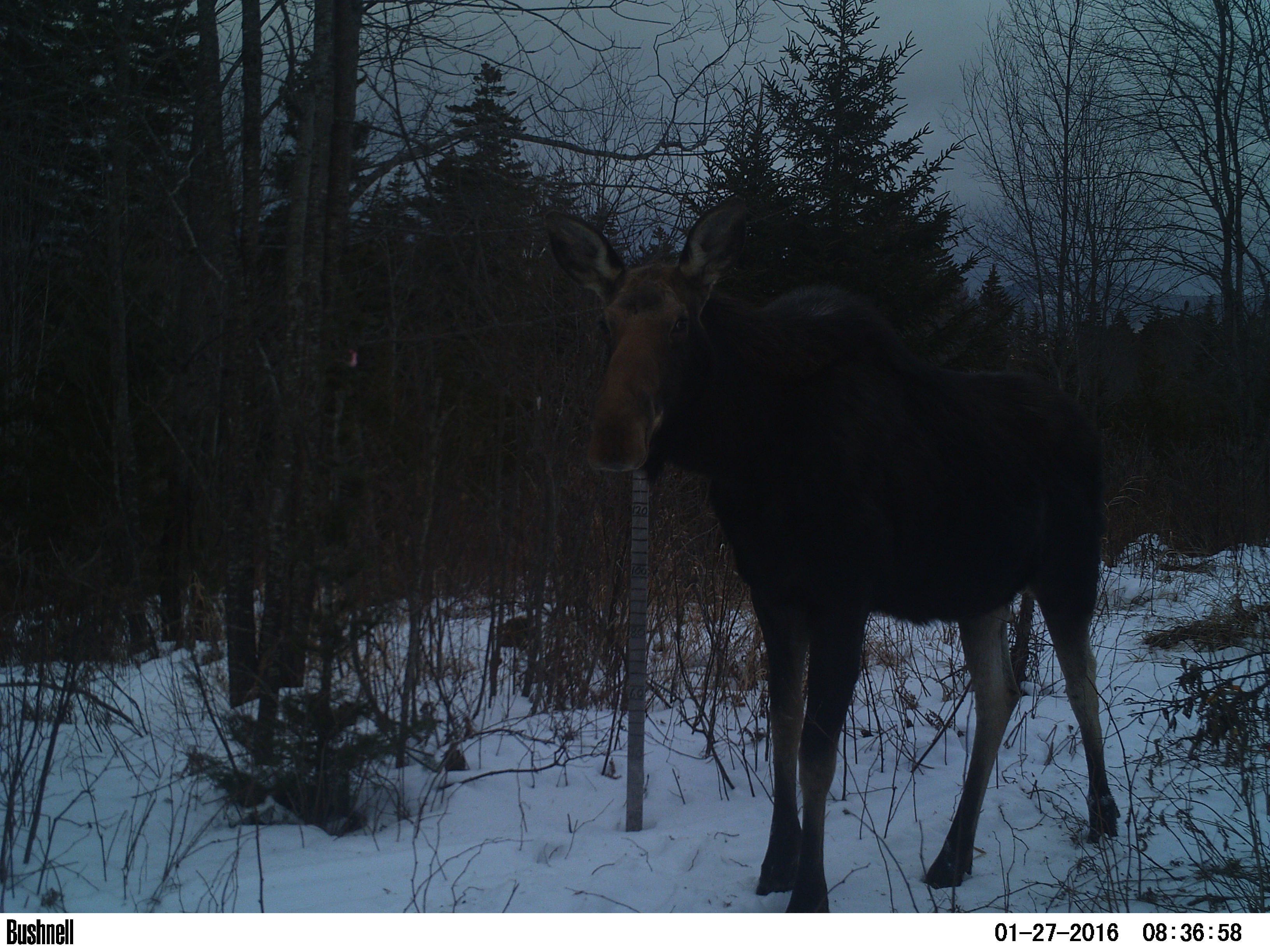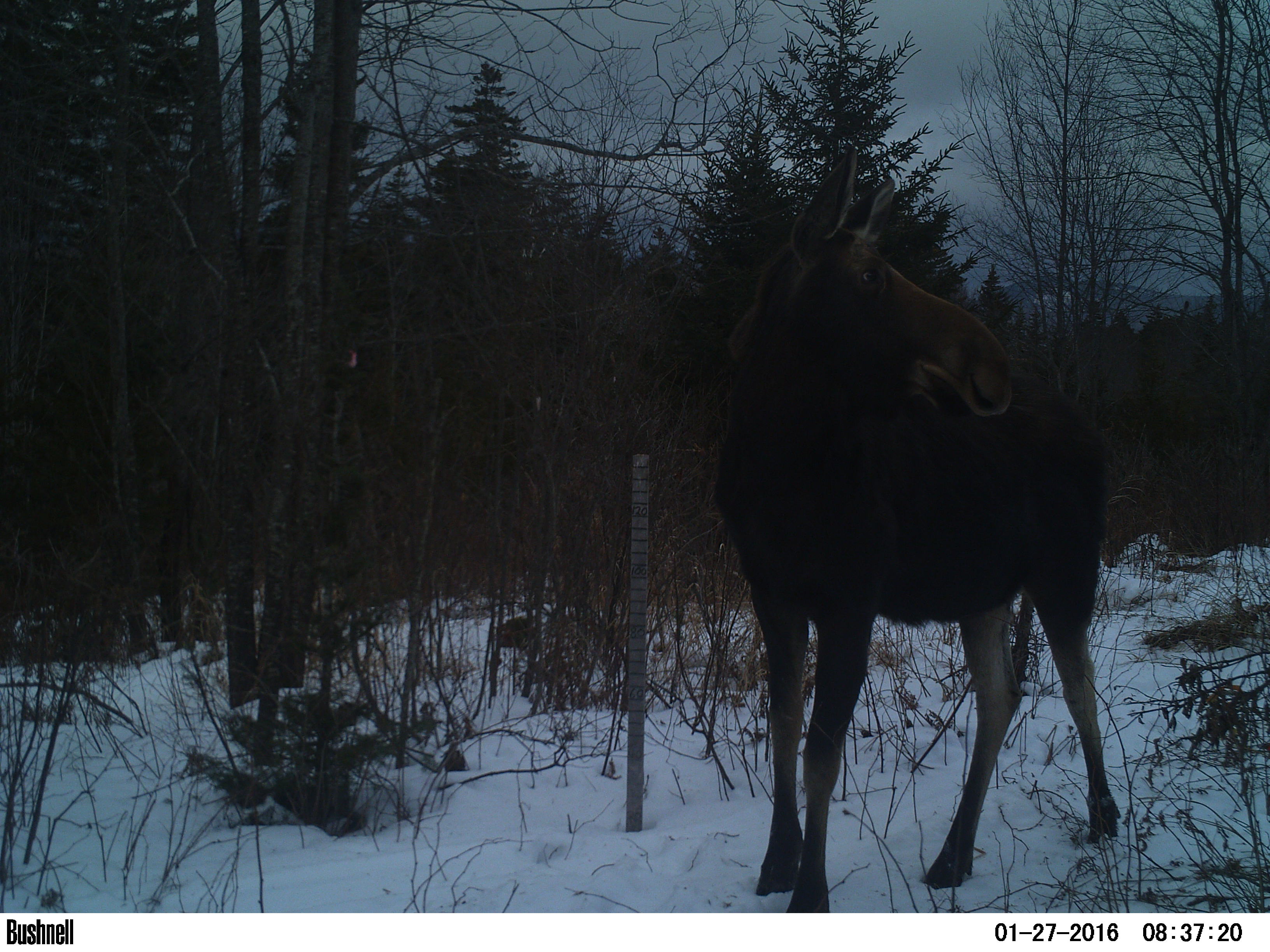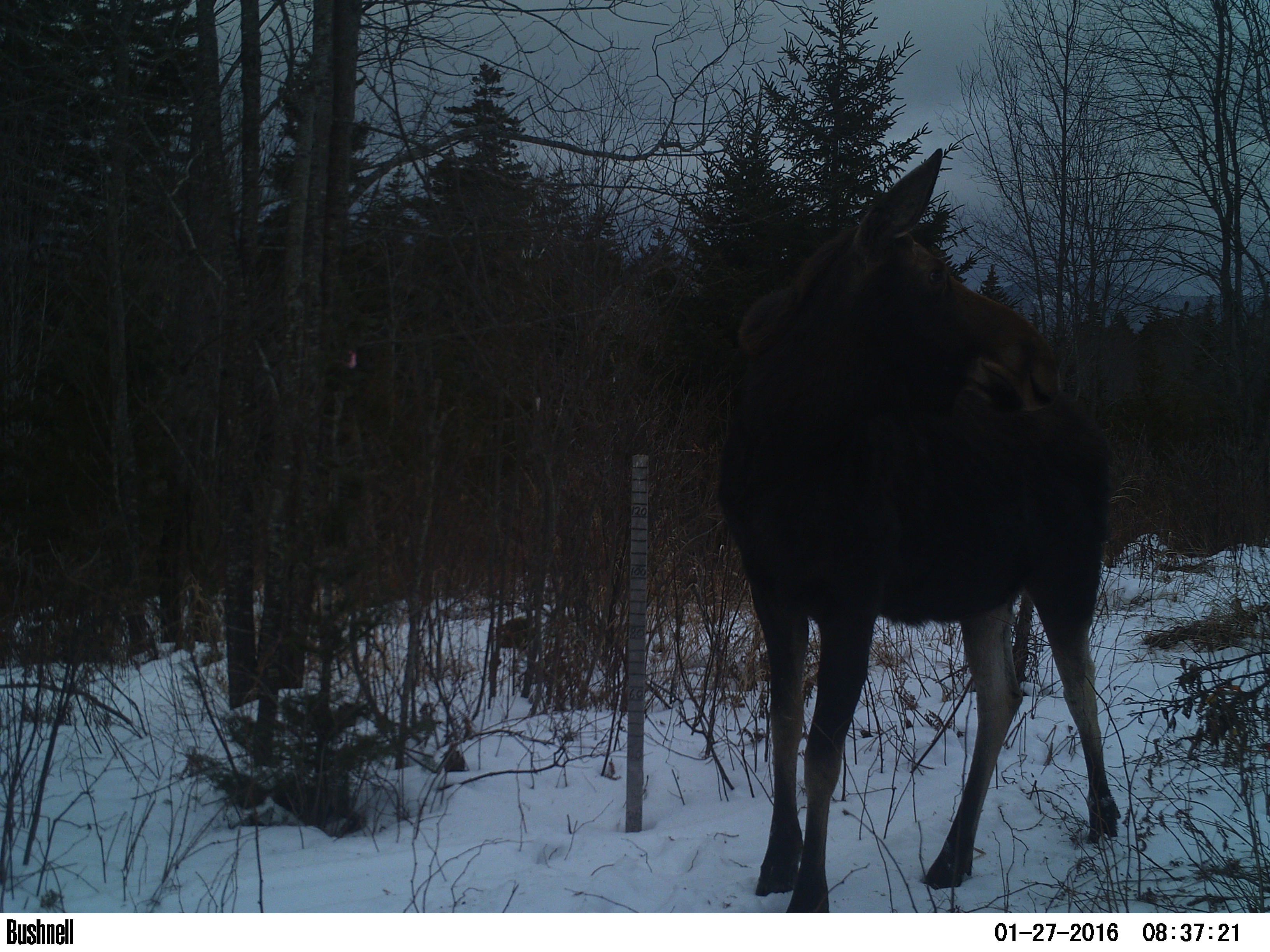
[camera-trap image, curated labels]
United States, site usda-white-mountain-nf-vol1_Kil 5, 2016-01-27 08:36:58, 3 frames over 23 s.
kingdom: Animalia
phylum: Chordata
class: Mammalia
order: Artiodactyla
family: Cervidae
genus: Alces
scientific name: Alces alces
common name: moose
Moose (Alces alces).